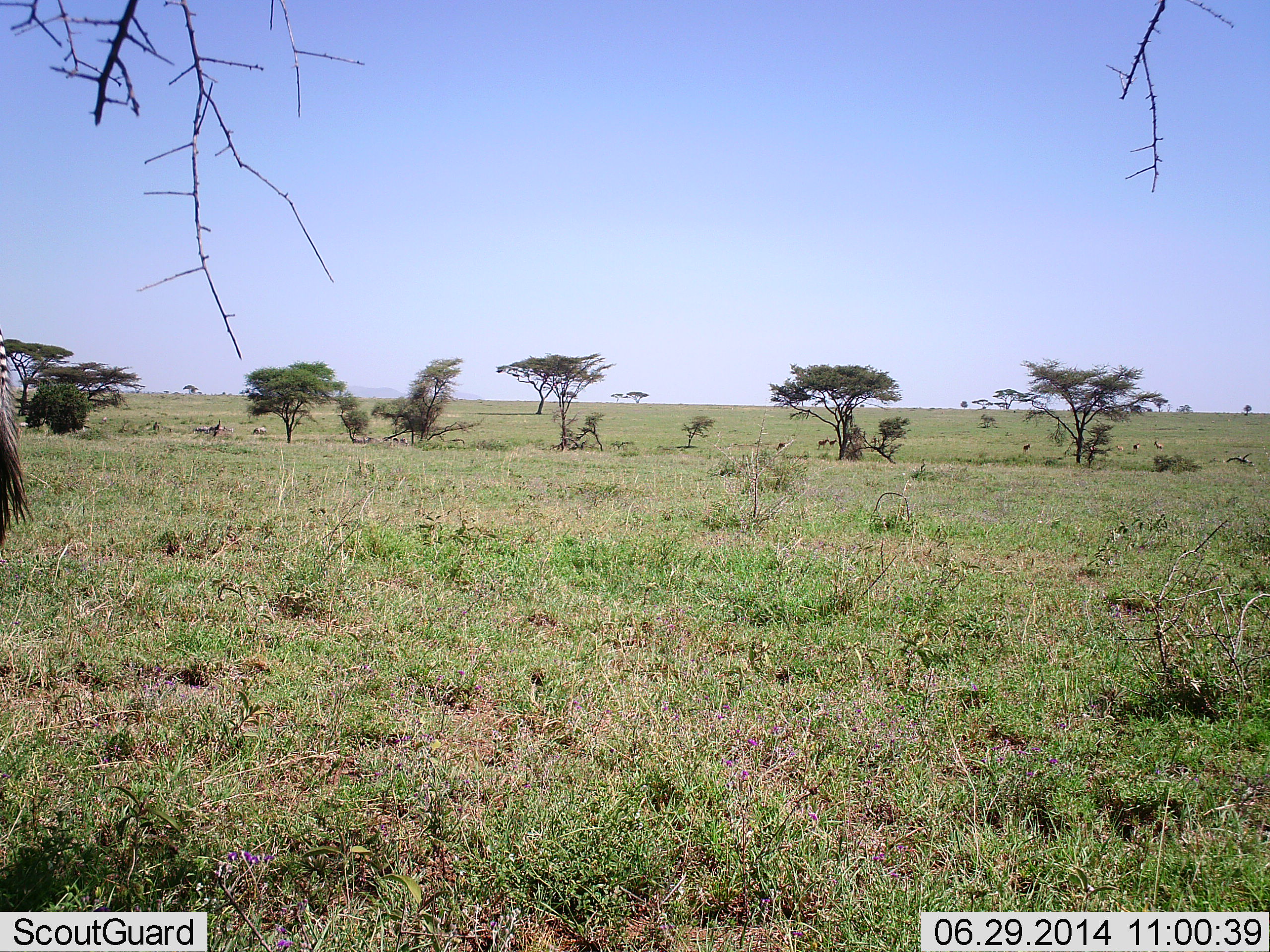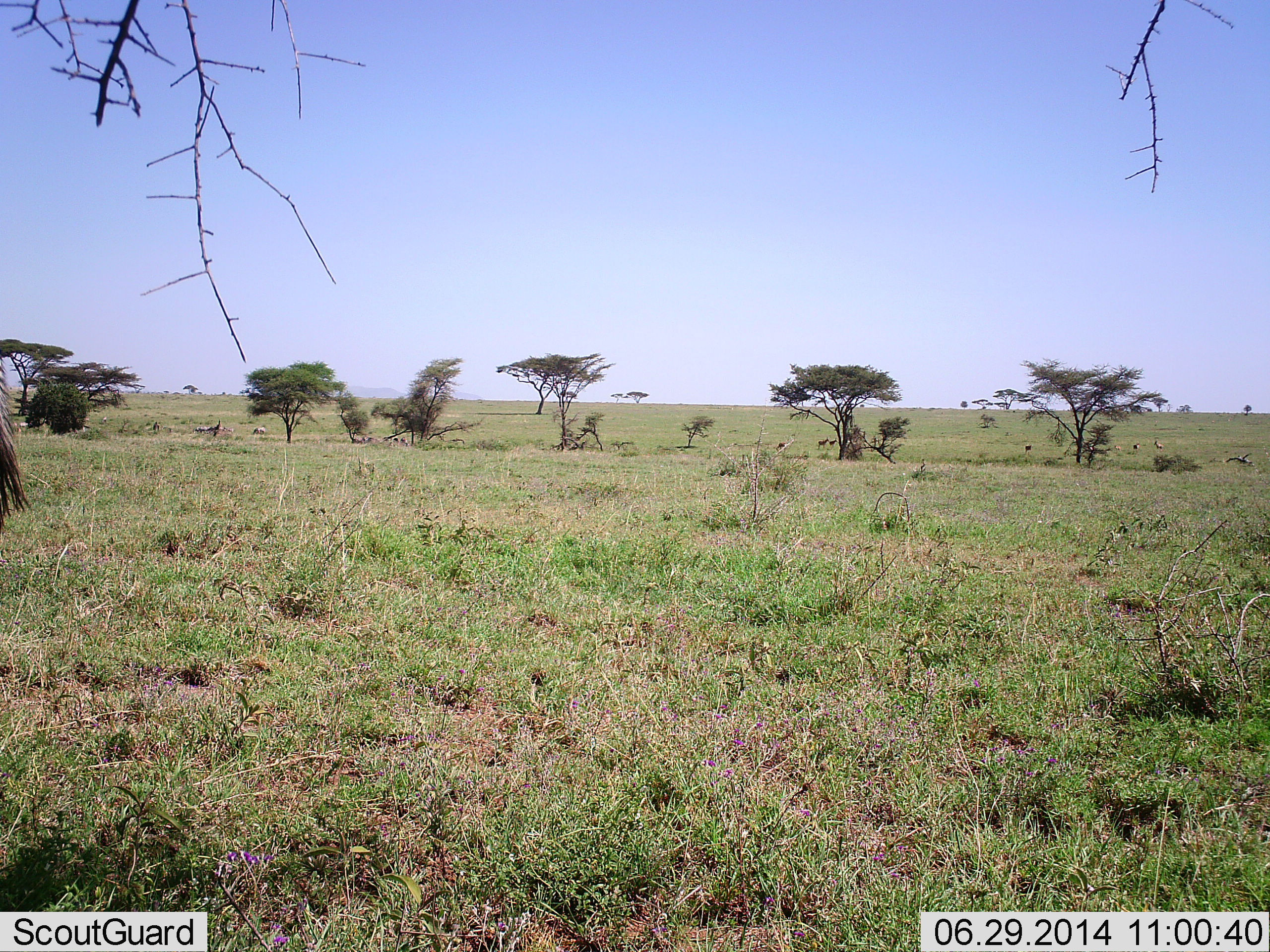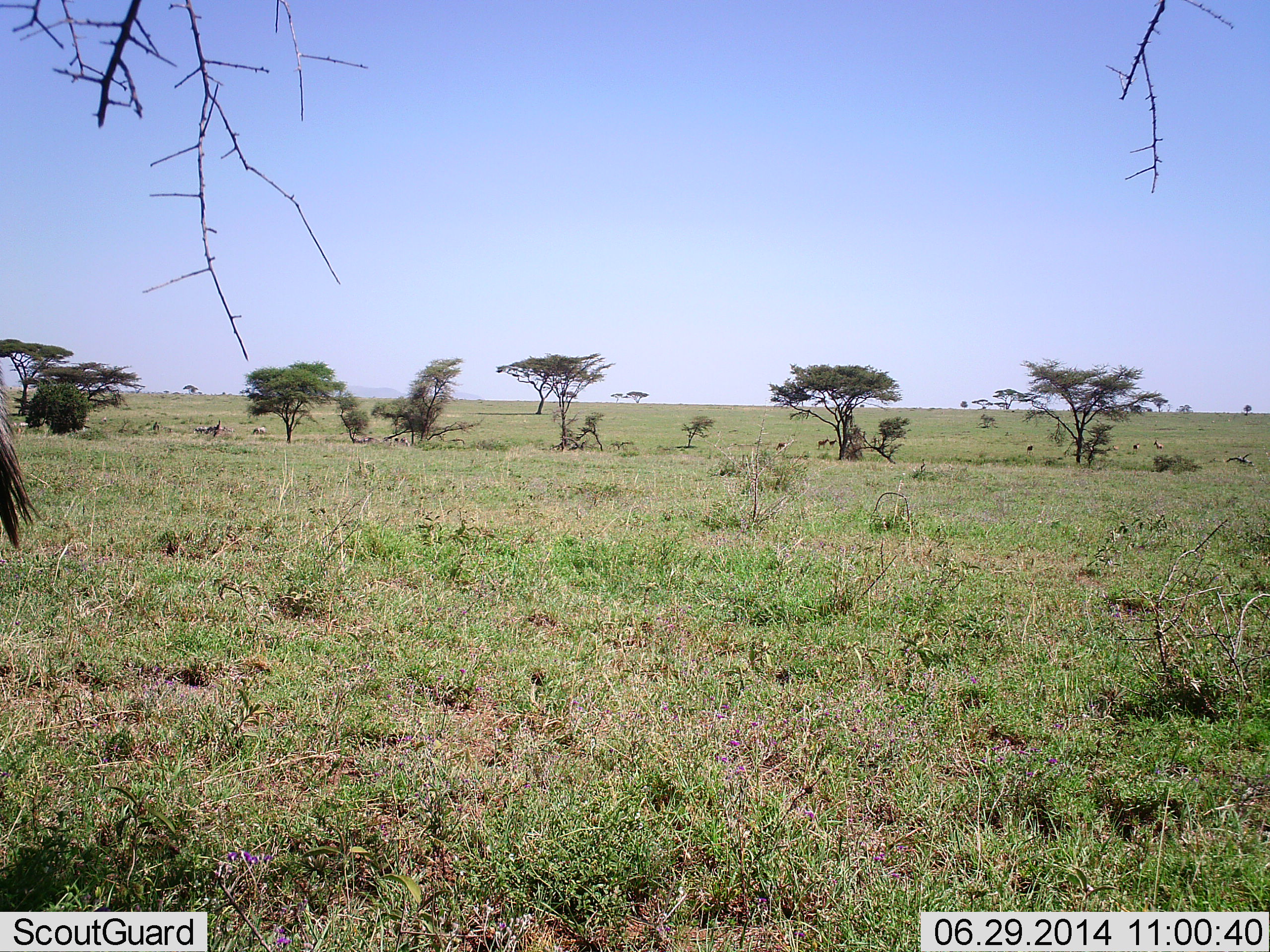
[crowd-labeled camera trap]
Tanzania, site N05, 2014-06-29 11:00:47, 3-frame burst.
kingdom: Animalia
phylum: Chordata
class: Mammalia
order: Perissodactyla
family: Equidae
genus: Equus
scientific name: Equus quagga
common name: plains zebra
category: zebra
Zebra (plains zebra) (Equus quagga), count 1. Behavior (volunteer vote fractions): standing 91%, resting 0%, moving 9%, interacting 0%. Young present (vote fraction): 0%. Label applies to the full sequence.